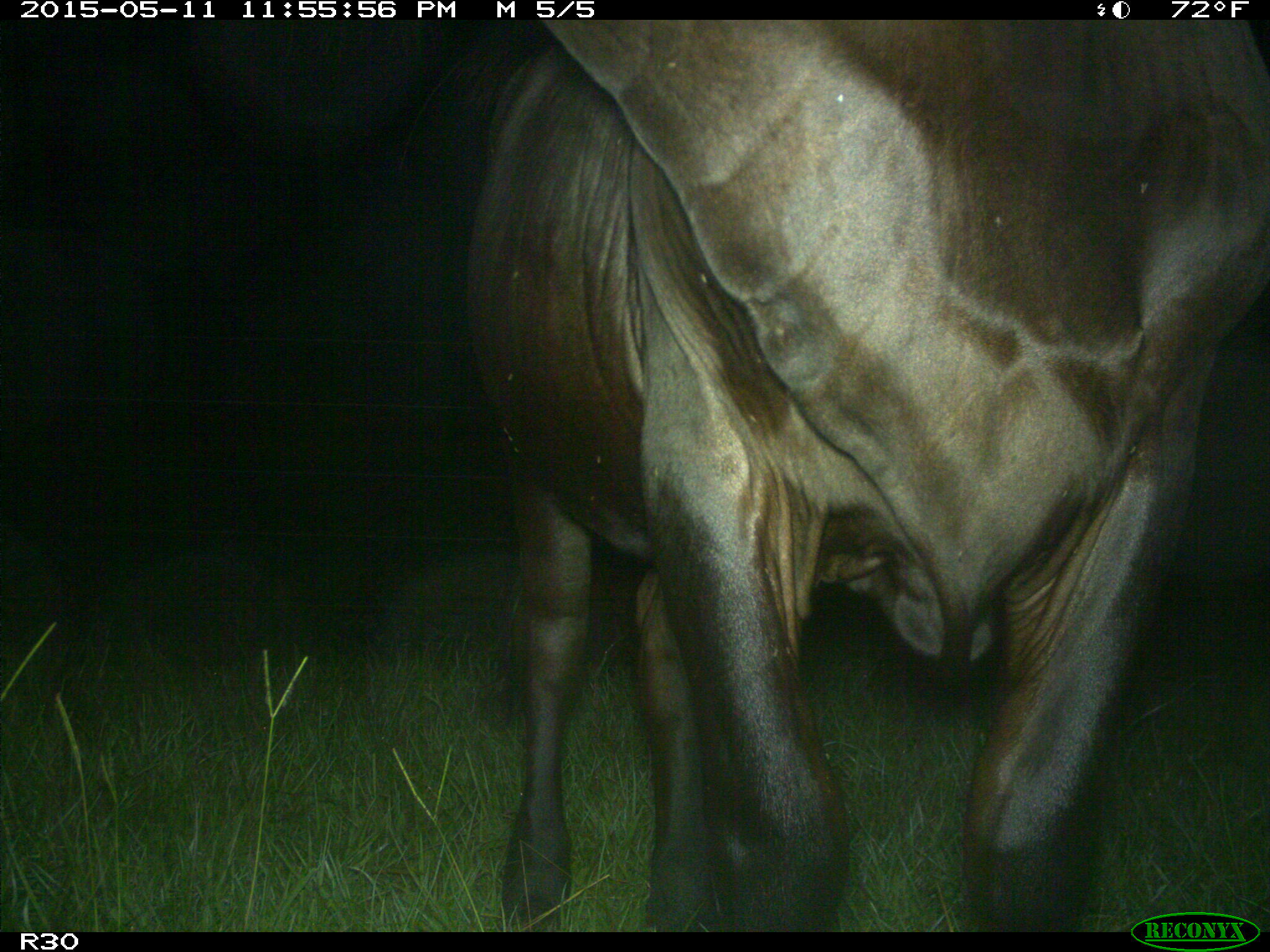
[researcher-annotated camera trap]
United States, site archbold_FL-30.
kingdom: Animalia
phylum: Chordata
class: Mammalia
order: Artiodactyla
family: Bovidae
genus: Bos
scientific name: Bos taurus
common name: domestic cow